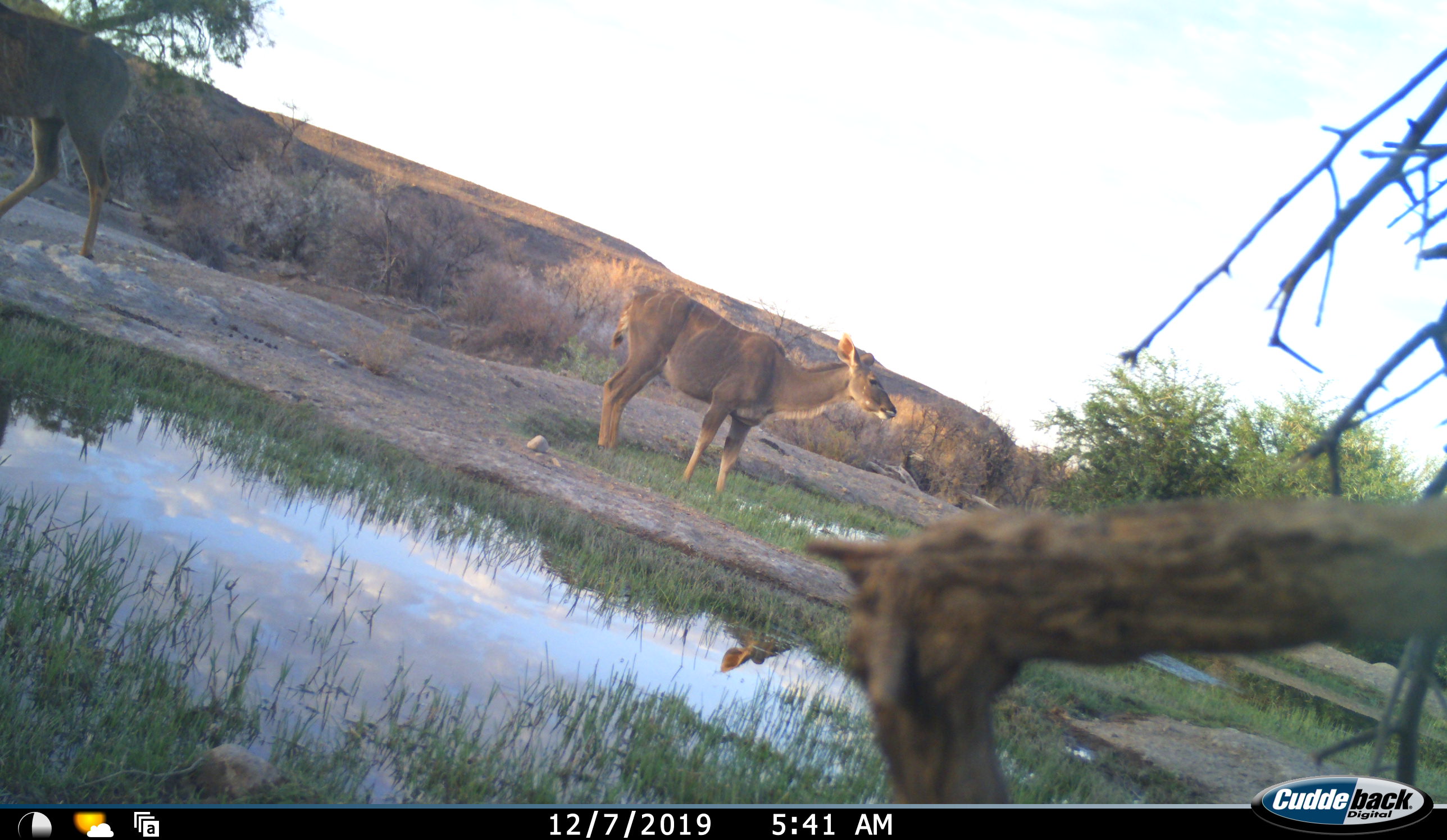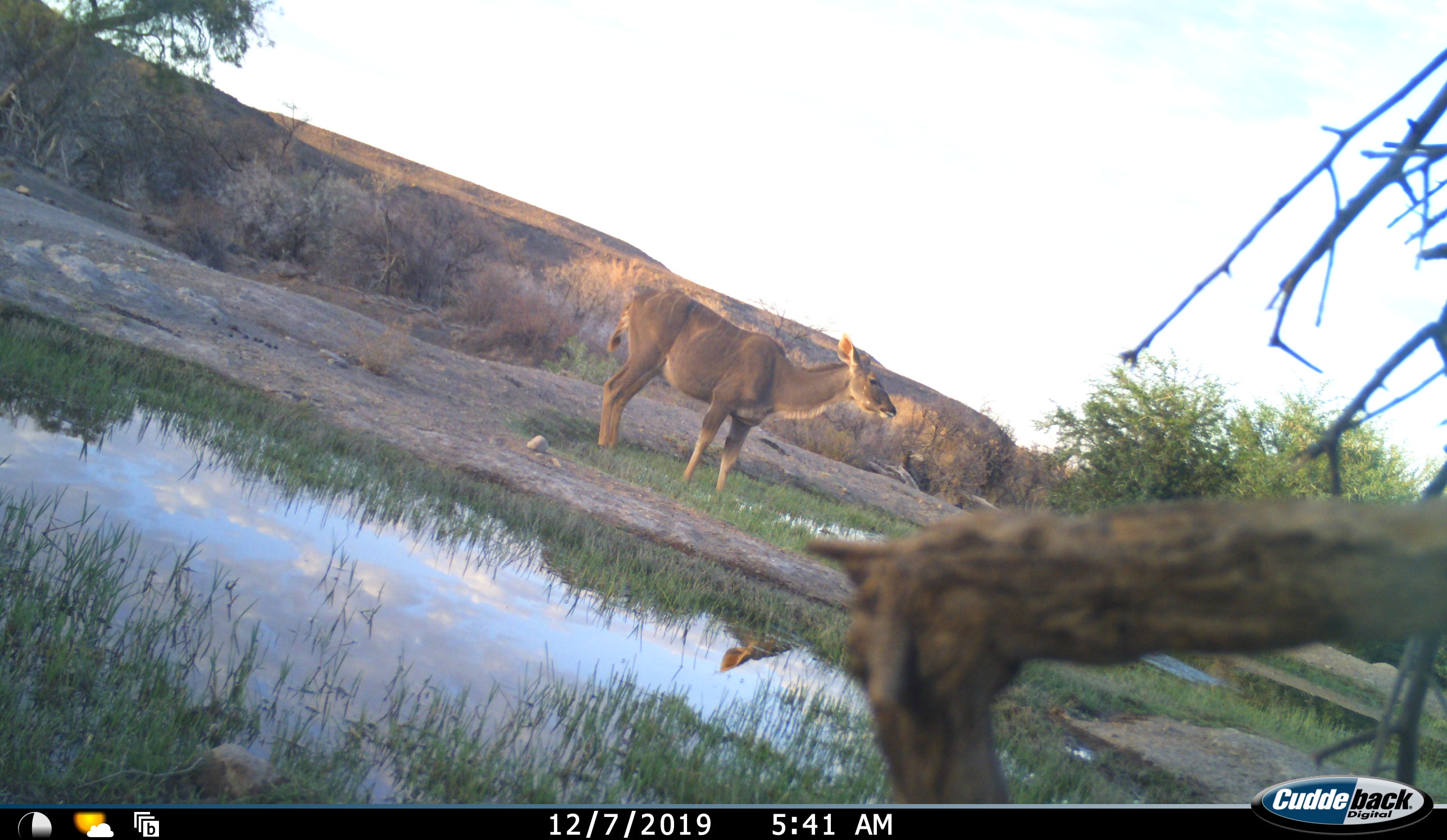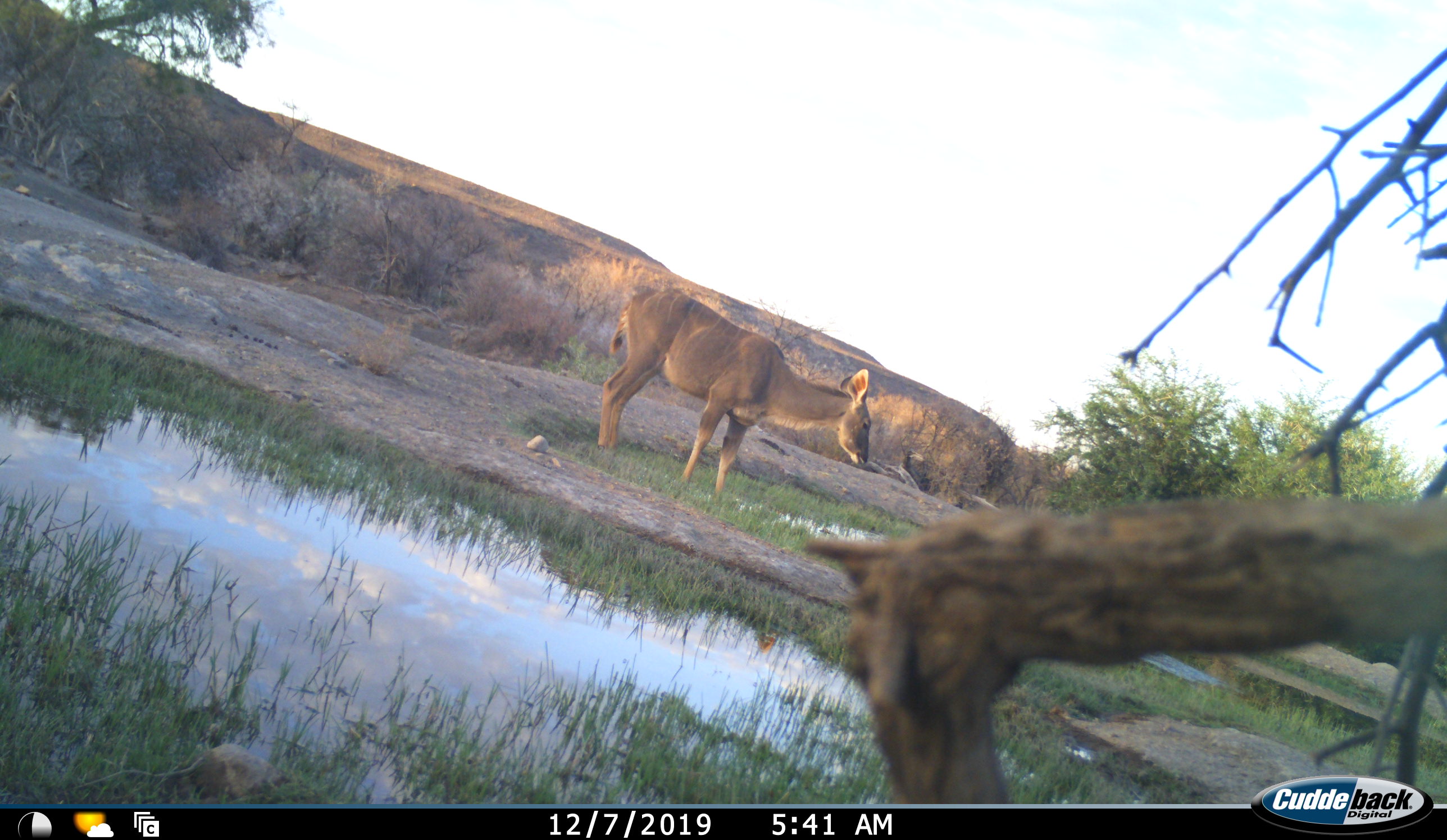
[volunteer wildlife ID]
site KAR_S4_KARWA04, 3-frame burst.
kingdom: Animalia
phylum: Chordata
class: Mammalia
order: Artiodactyla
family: Bovidae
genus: Tragelaphus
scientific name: Tragelaphus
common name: kudu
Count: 2.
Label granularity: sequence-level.